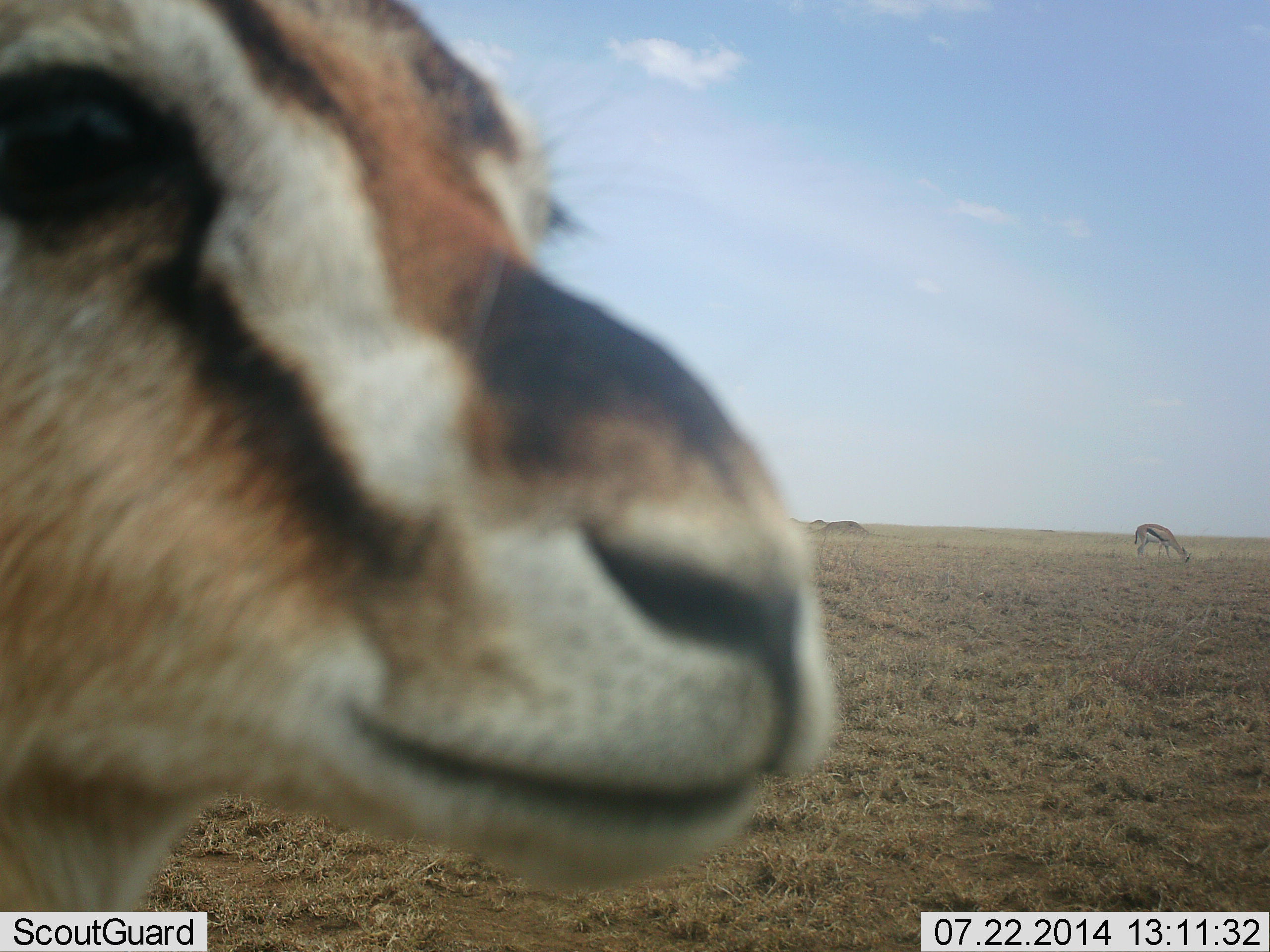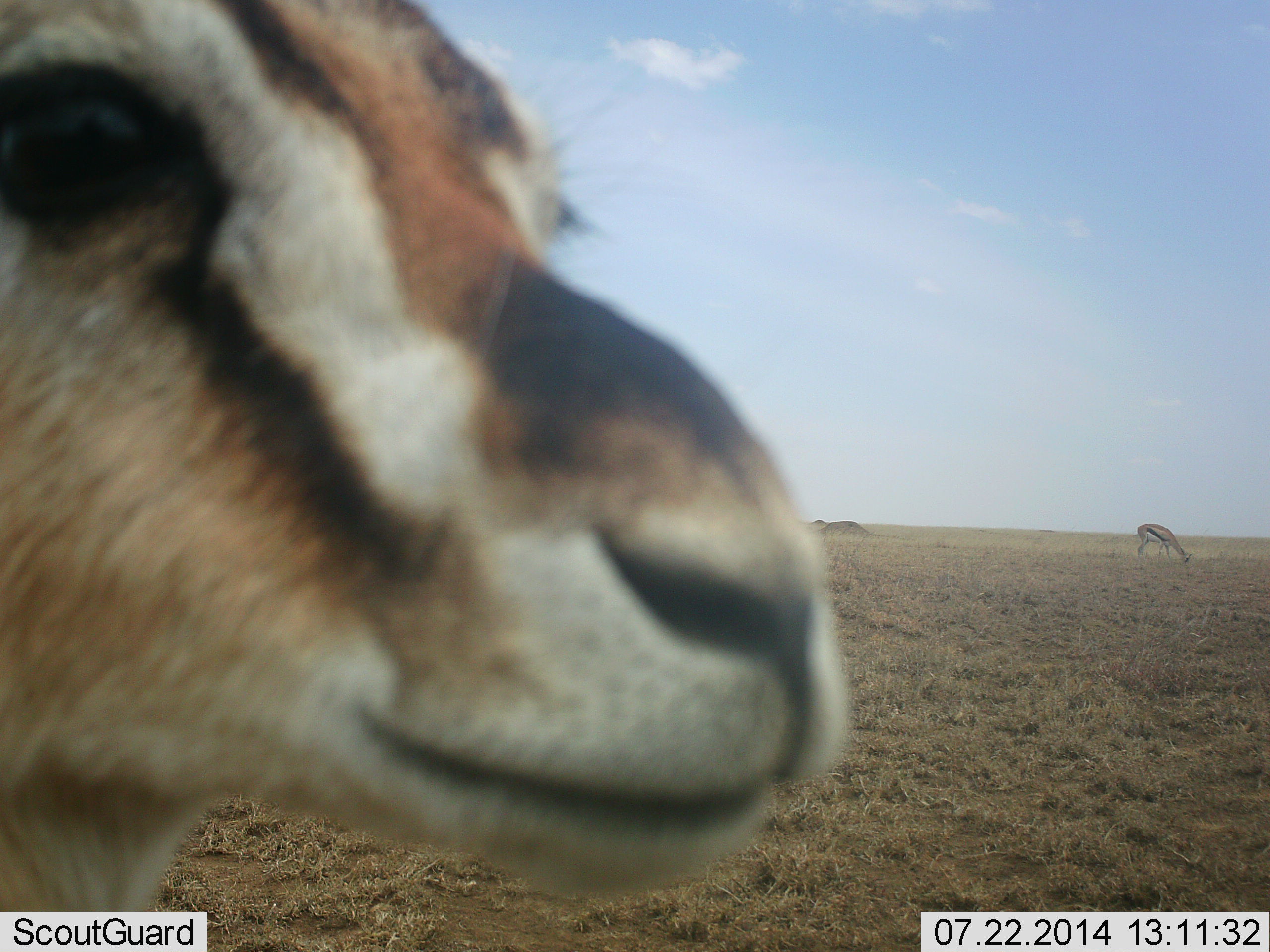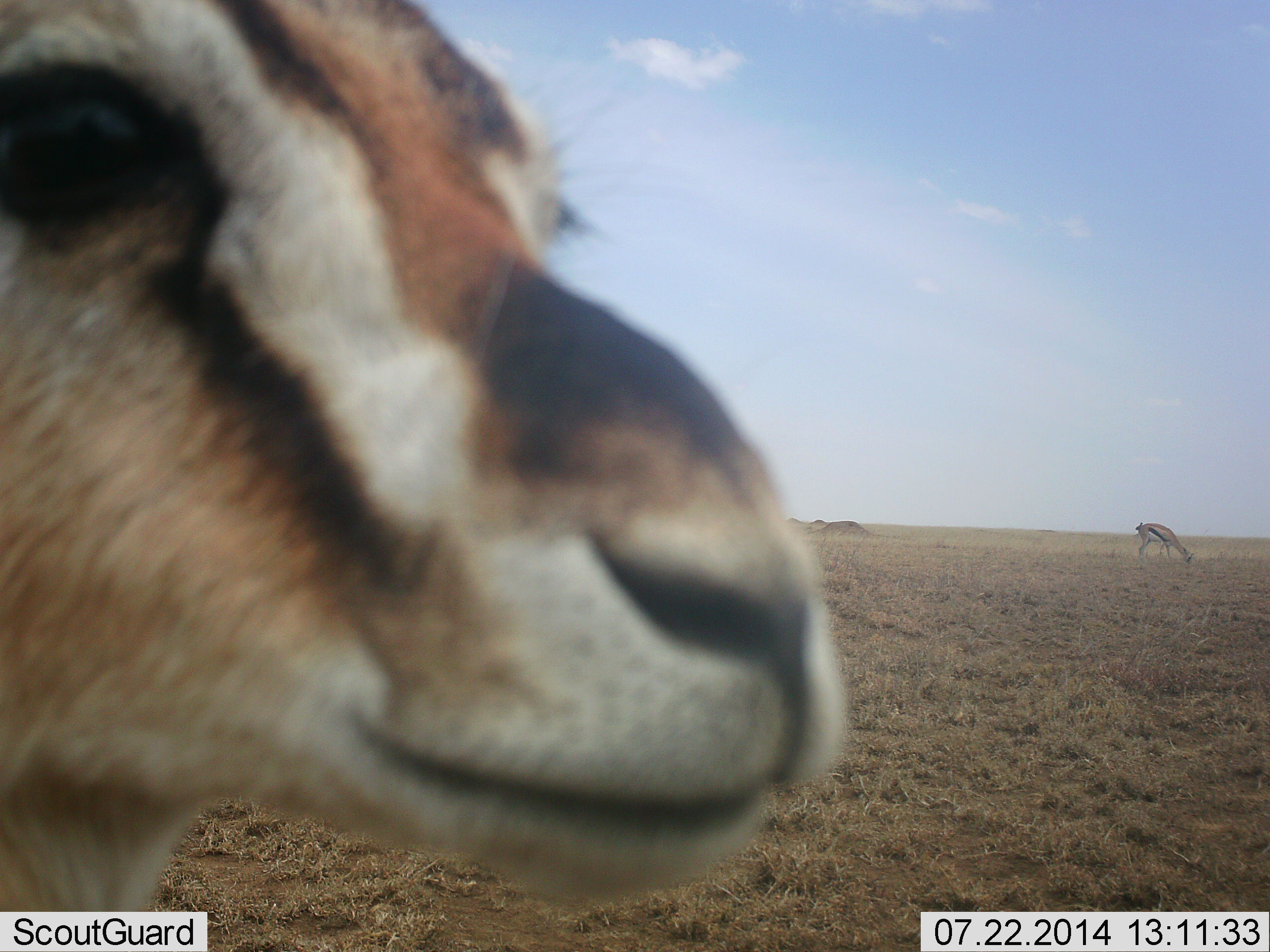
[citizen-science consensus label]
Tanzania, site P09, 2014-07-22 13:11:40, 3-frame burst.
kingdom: Animalia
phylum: Chordata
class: Mammalia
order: Artiodactyla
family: Bovidae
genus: Eudorcas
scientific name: Eudorcas thomsonii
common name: thomson's gazelle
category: gazellethomsons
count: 2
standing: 80%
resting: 0%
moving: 0%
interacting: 20%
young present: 0%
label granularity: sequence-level